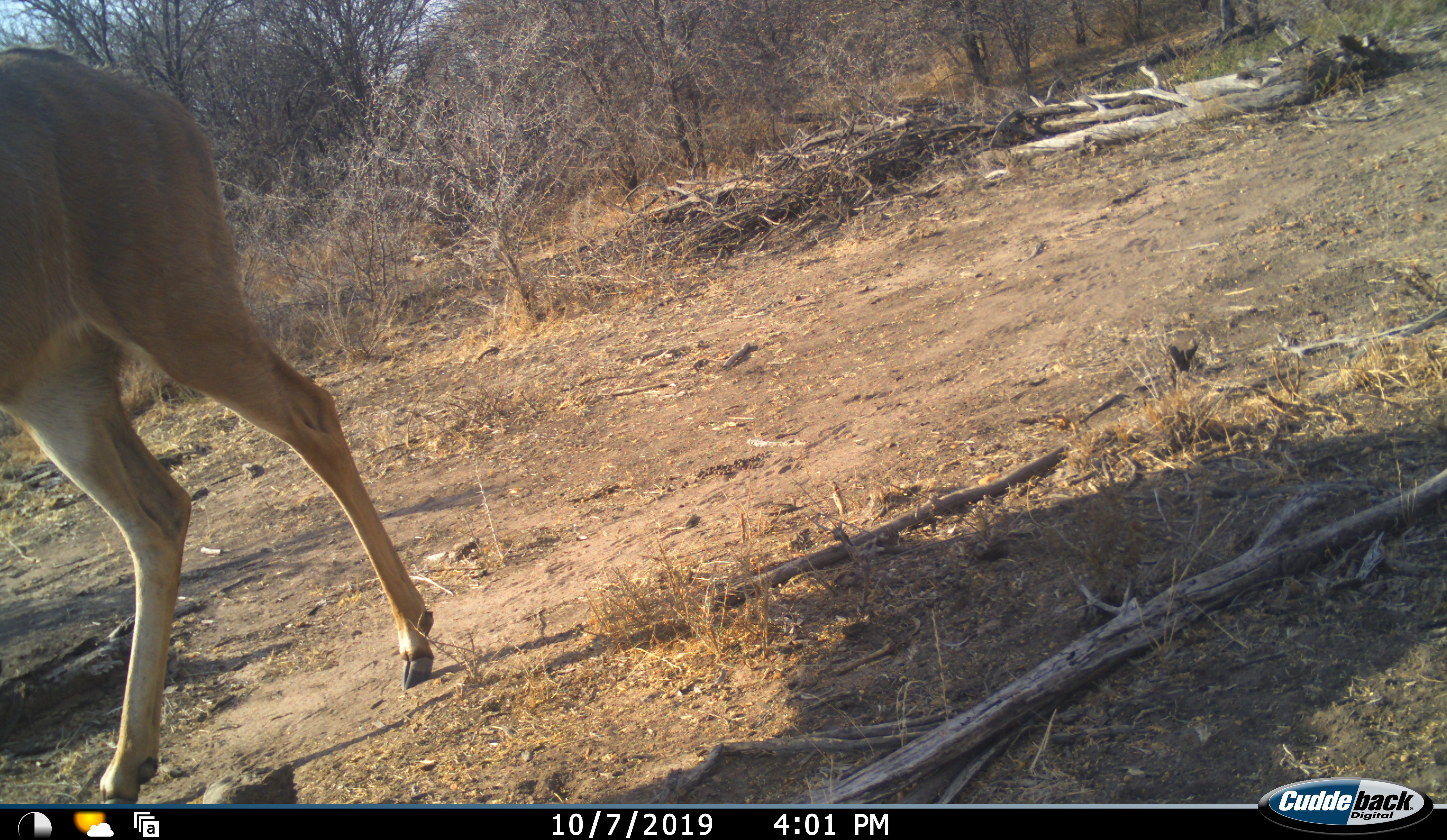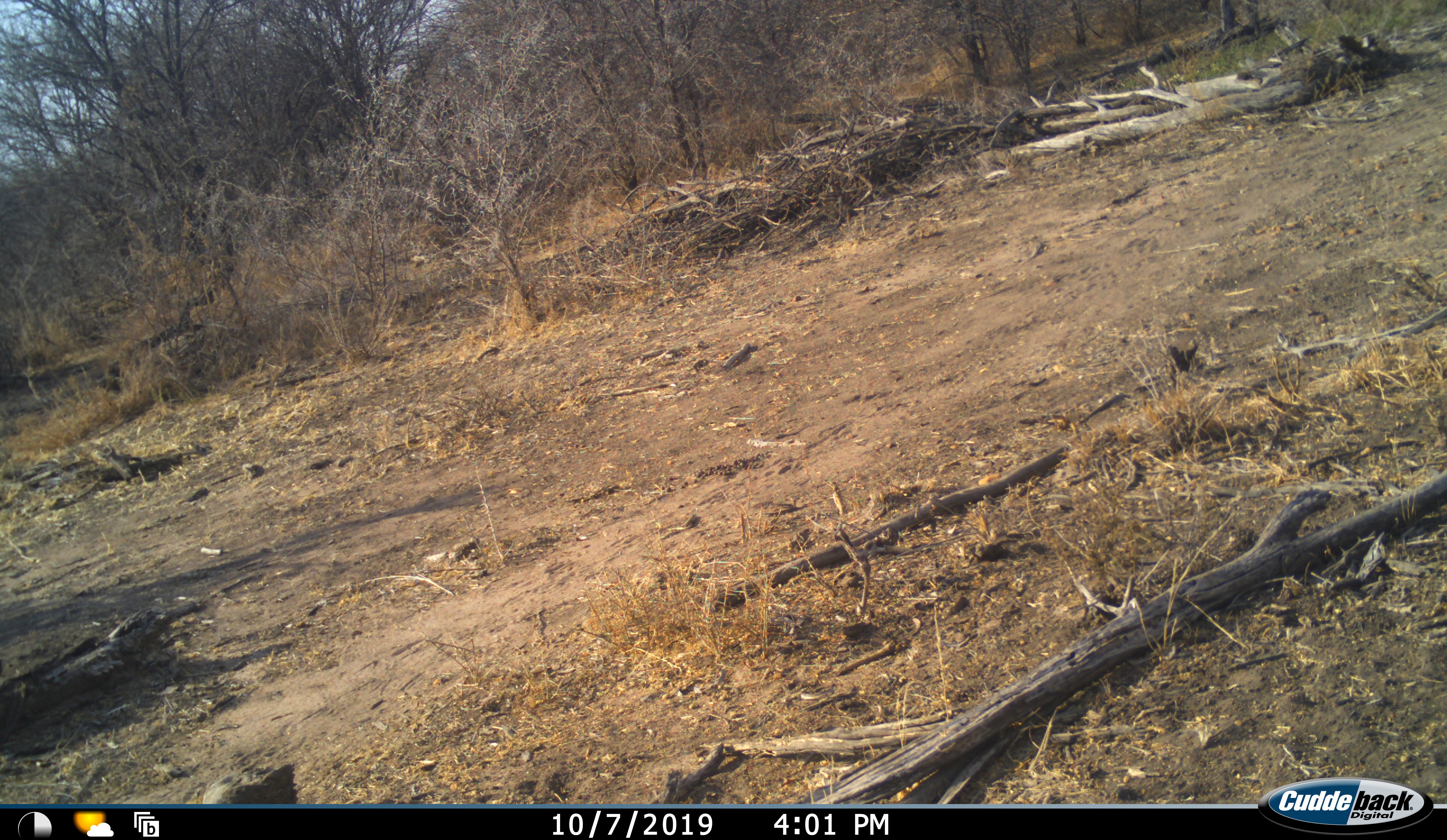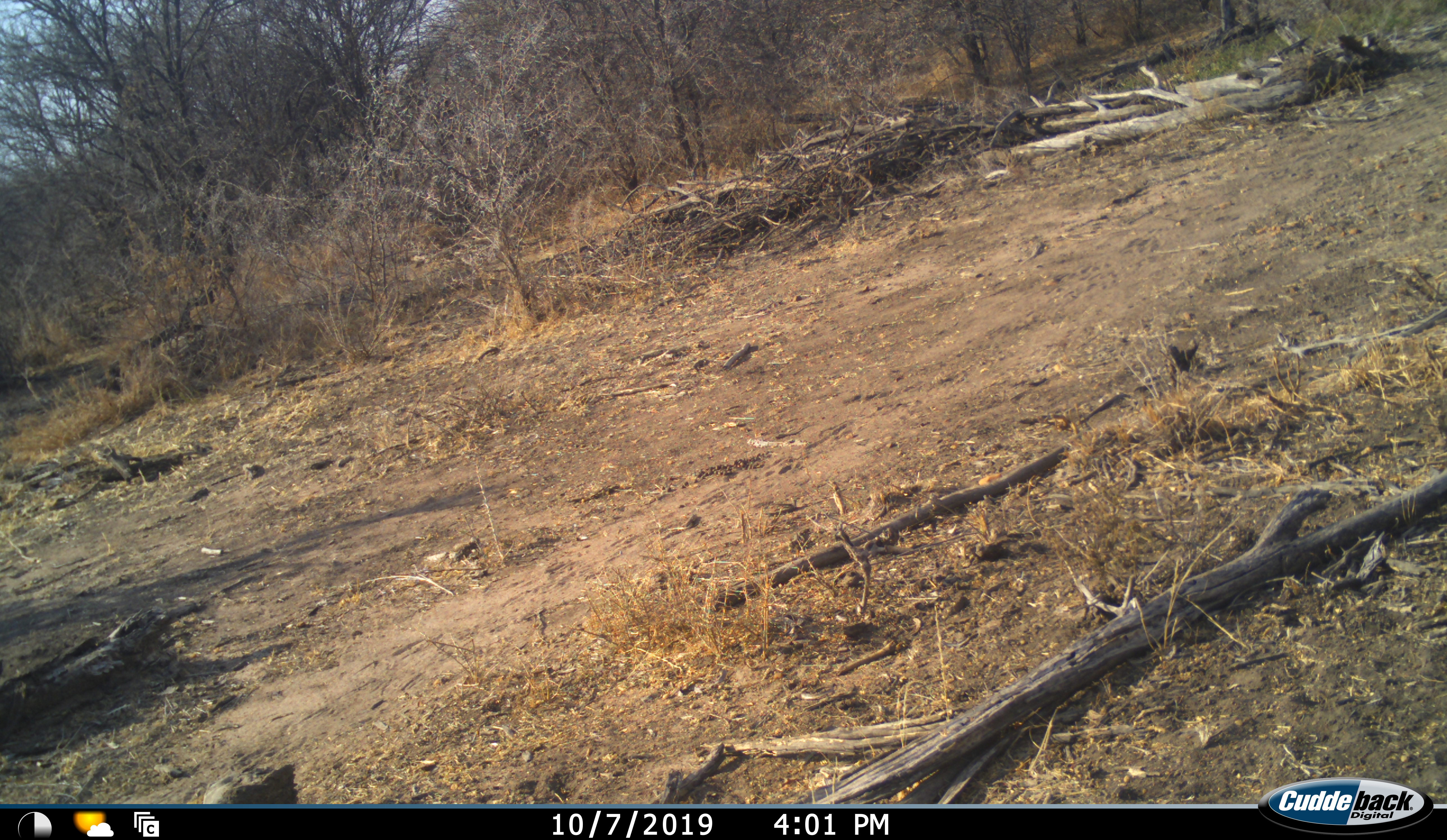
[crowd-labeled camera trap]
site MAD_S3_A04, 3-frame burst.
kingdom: Animalia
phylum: Chordata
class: Mammalia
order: Artiodactyla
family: Bovidae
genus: Tragelaphus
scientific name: Tragelaphus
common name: kudu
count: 1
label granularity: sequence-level